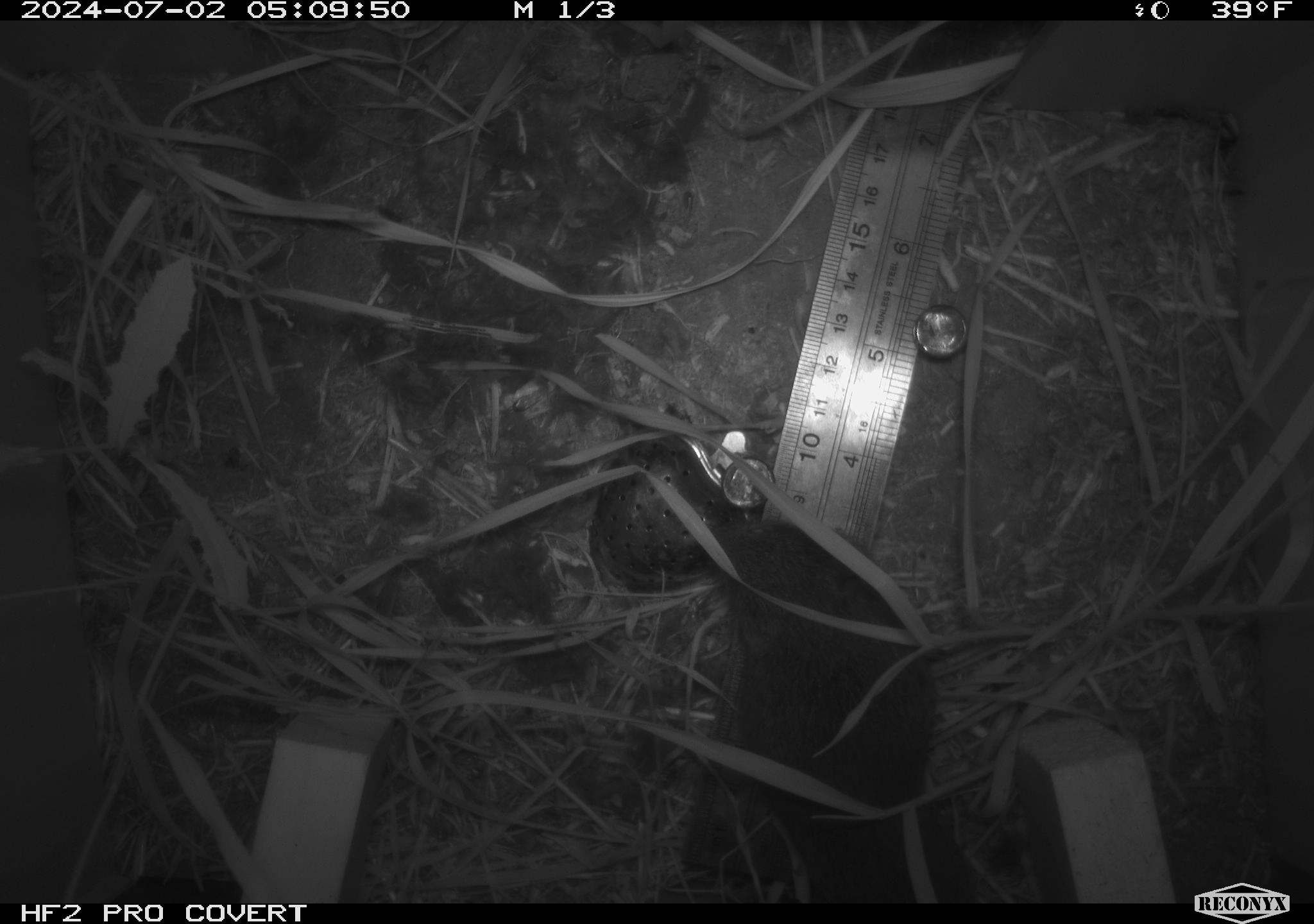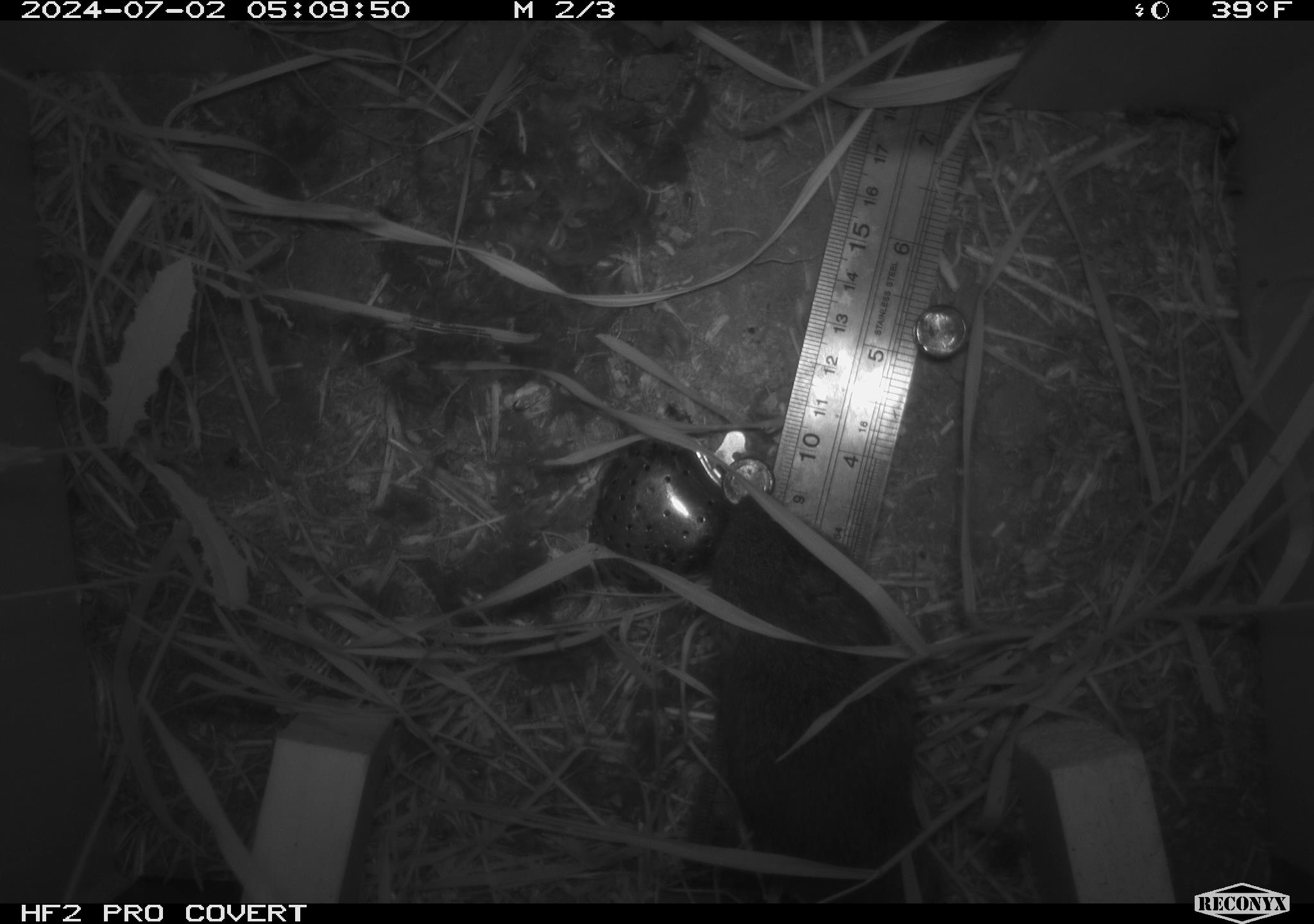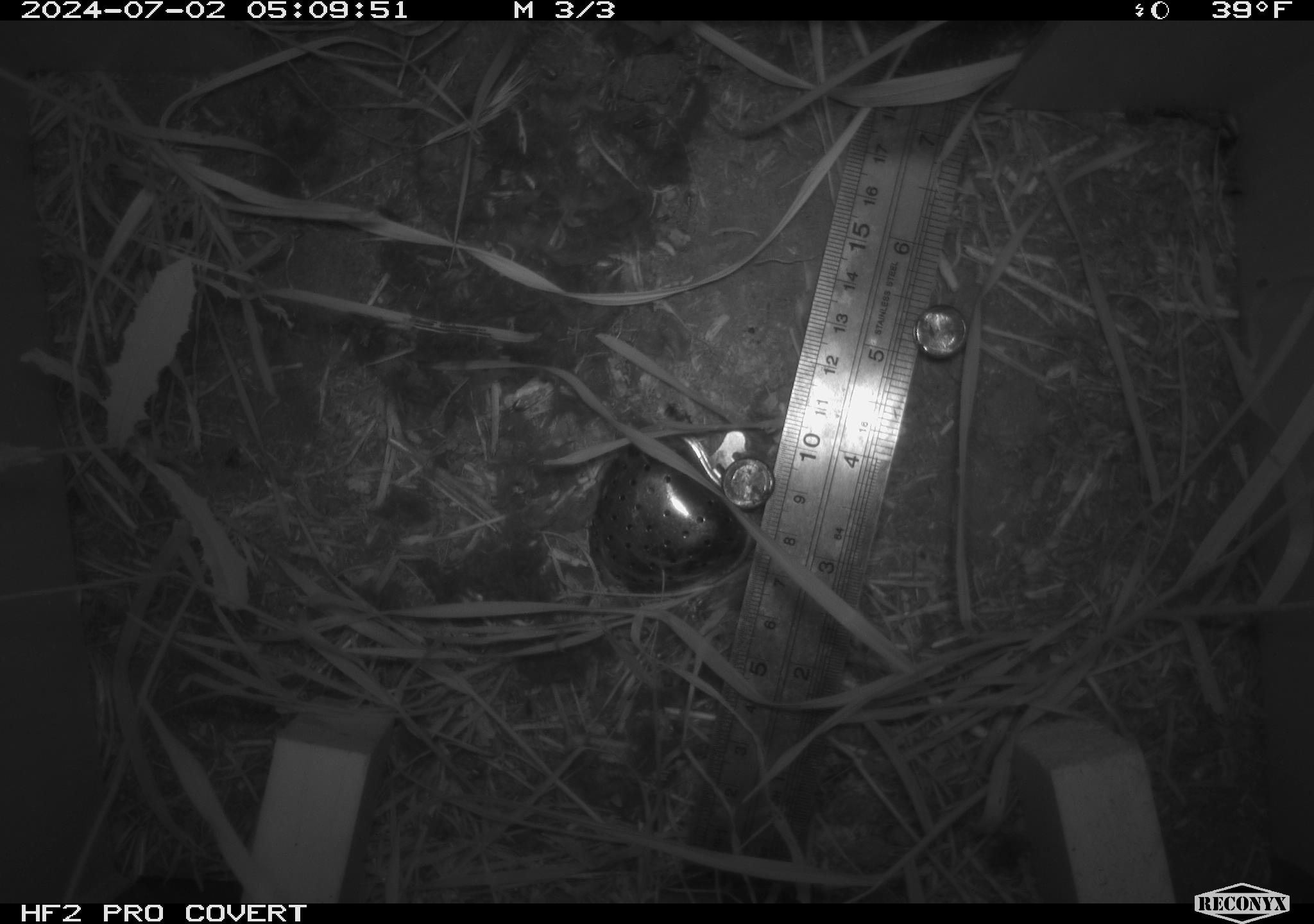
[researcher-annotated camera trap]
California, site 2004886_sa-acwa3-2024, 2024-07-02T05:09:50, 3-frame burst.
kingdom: Animalia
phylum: Chordata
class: Mammalia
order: Rodentia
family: Cricetidae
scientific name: Arvicolinae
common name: voles, lemmings, and muskrats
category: arvicolinae subfamily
Arvicolinae subfamily (voles, lemmings, and muskrats) (Arvicolinae).